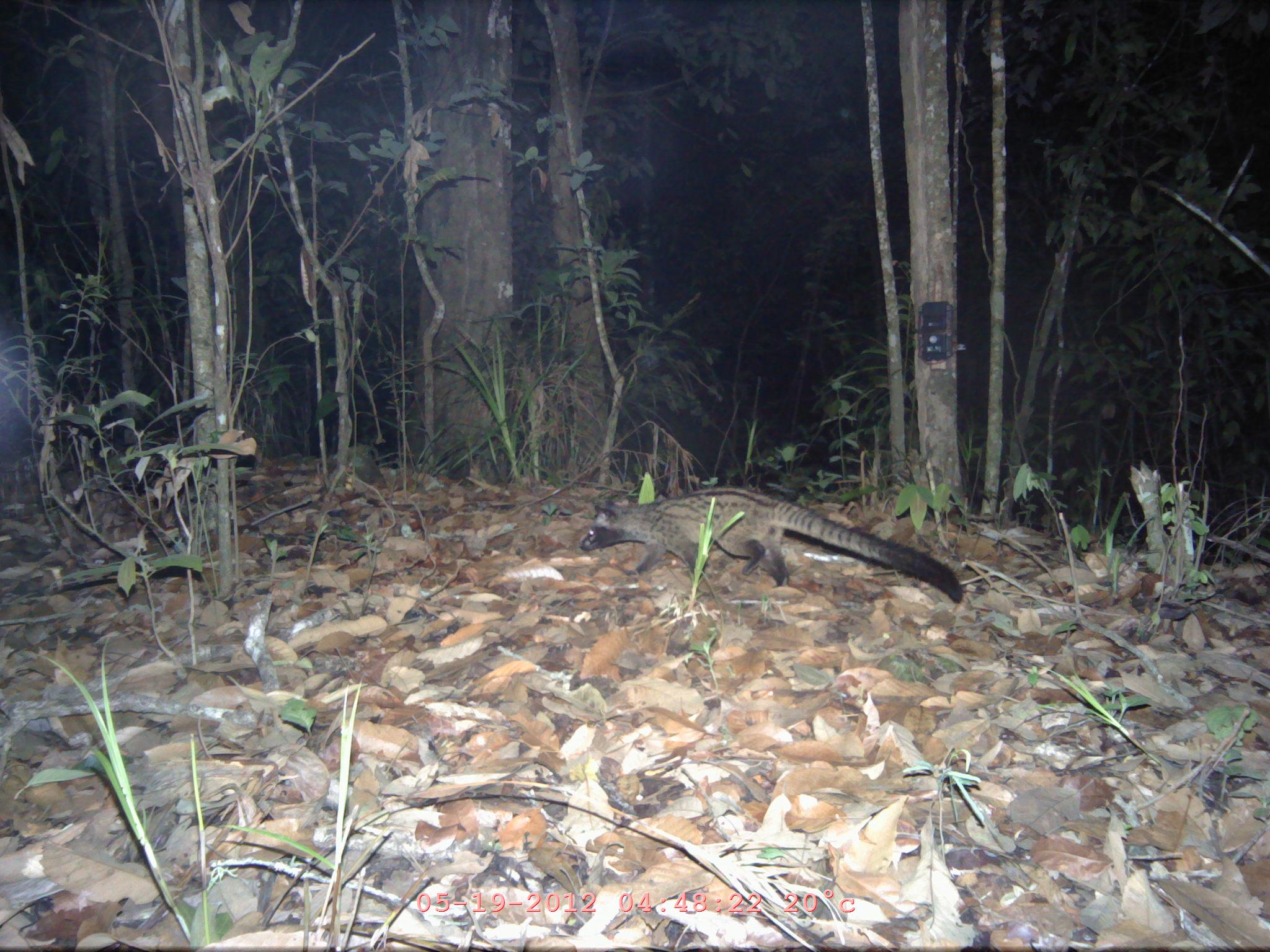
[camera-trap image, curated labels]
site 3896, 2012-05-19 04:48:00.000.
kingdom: Animalia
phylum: Chordata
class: Mammalia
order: Carnivora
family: Viverridae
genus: Paradoxurus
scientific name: Paradoxurus hermaphroditus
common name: asian palm civet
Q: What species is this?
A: Paradoxurus hermaphroditus (asian palm civet).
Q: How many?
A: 1.